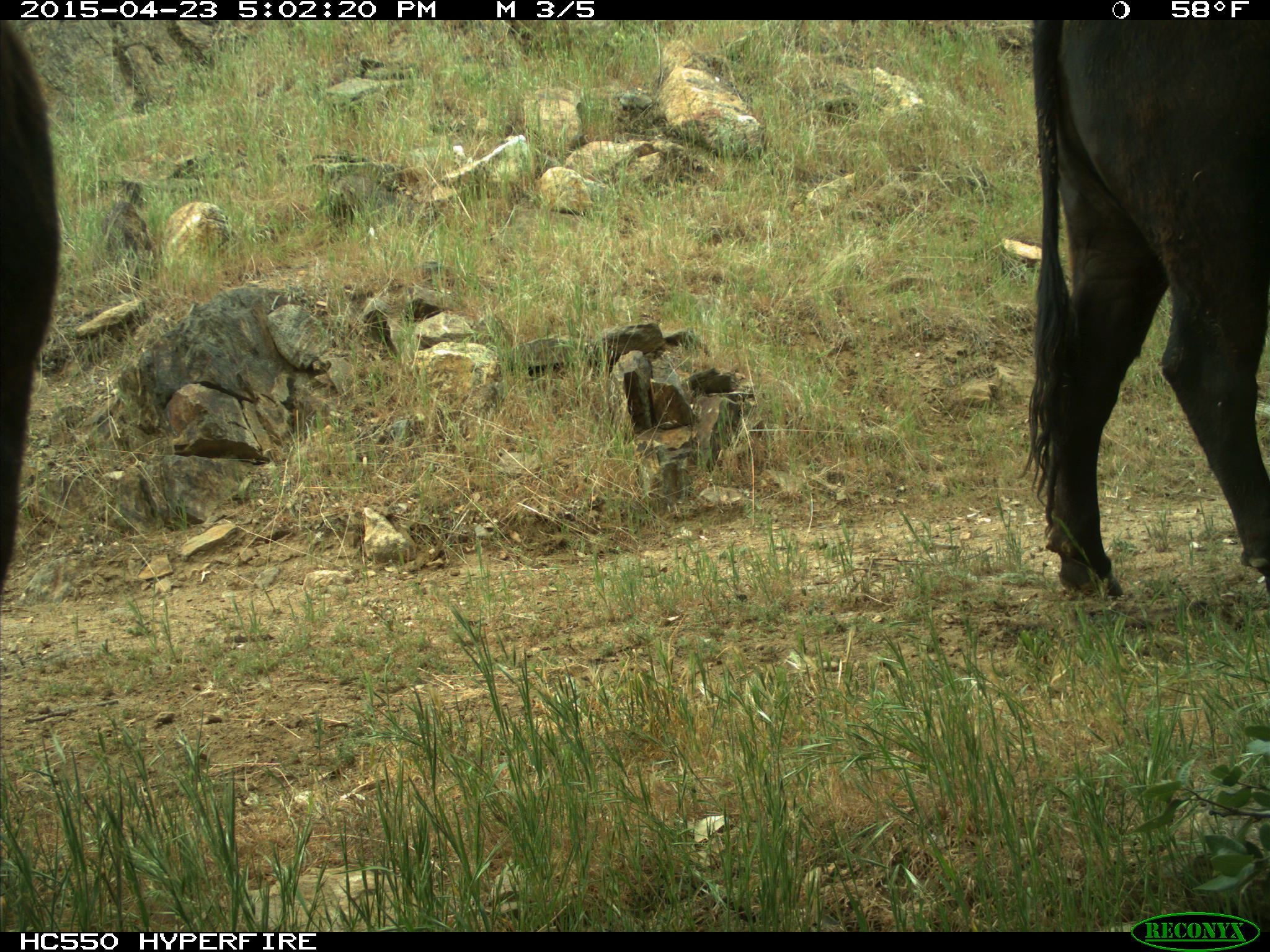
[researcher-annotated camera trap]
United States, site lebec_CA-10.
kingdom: Animalia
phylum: Chordata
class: Mammalia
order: Artiodactyla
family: Bovidae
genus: Bos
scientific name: Bos taurus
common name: domestic cow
Bos taurus (domestic cow).